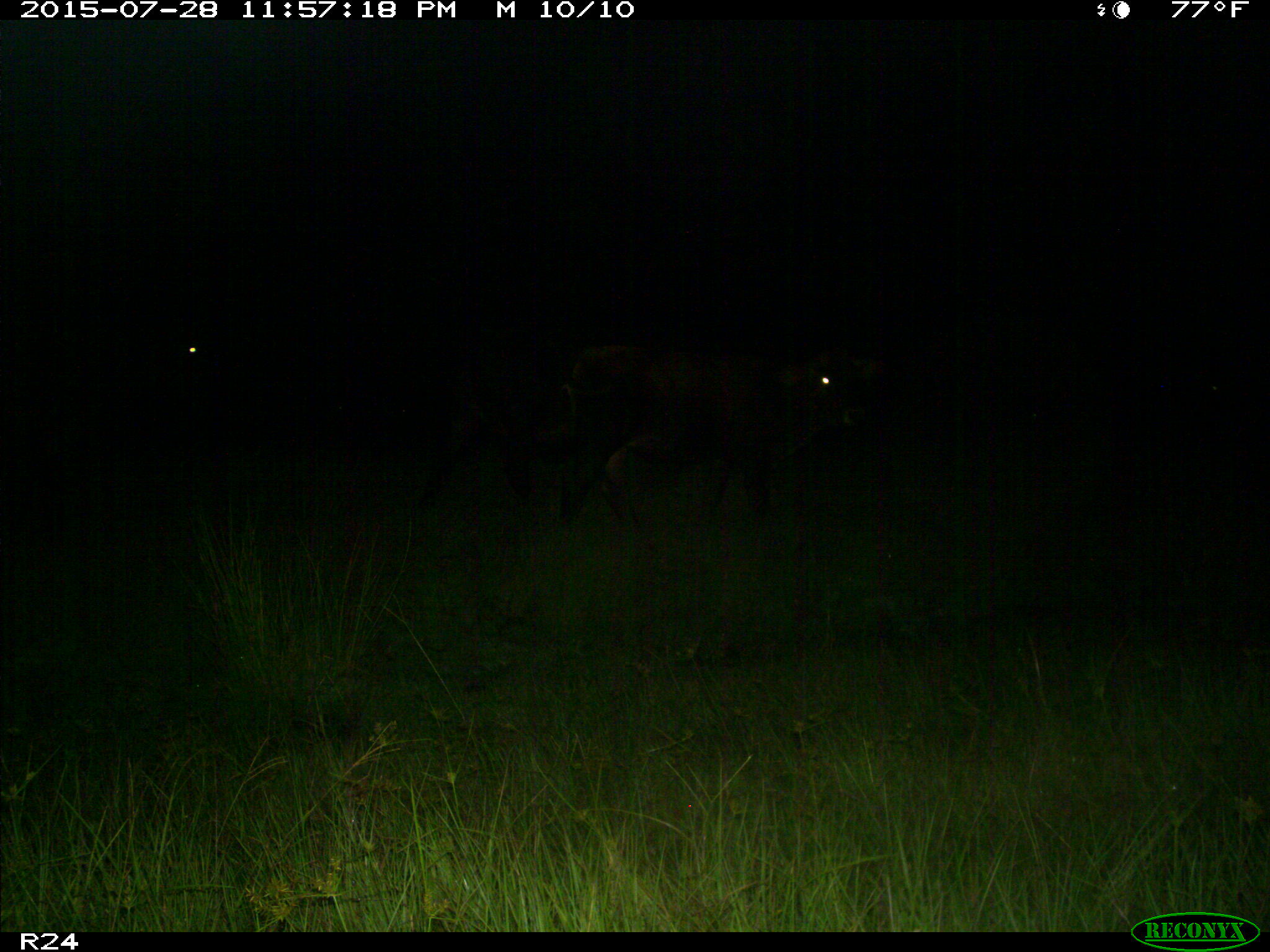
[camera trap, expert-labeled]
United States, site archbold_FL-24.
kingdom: Animalia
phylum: Chordata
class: Mammalia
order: Artiodactyla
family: Bovidae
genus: Bos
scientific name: Bos taurus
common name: domestic cow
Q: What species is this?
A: Bos taurus (domestic cow).